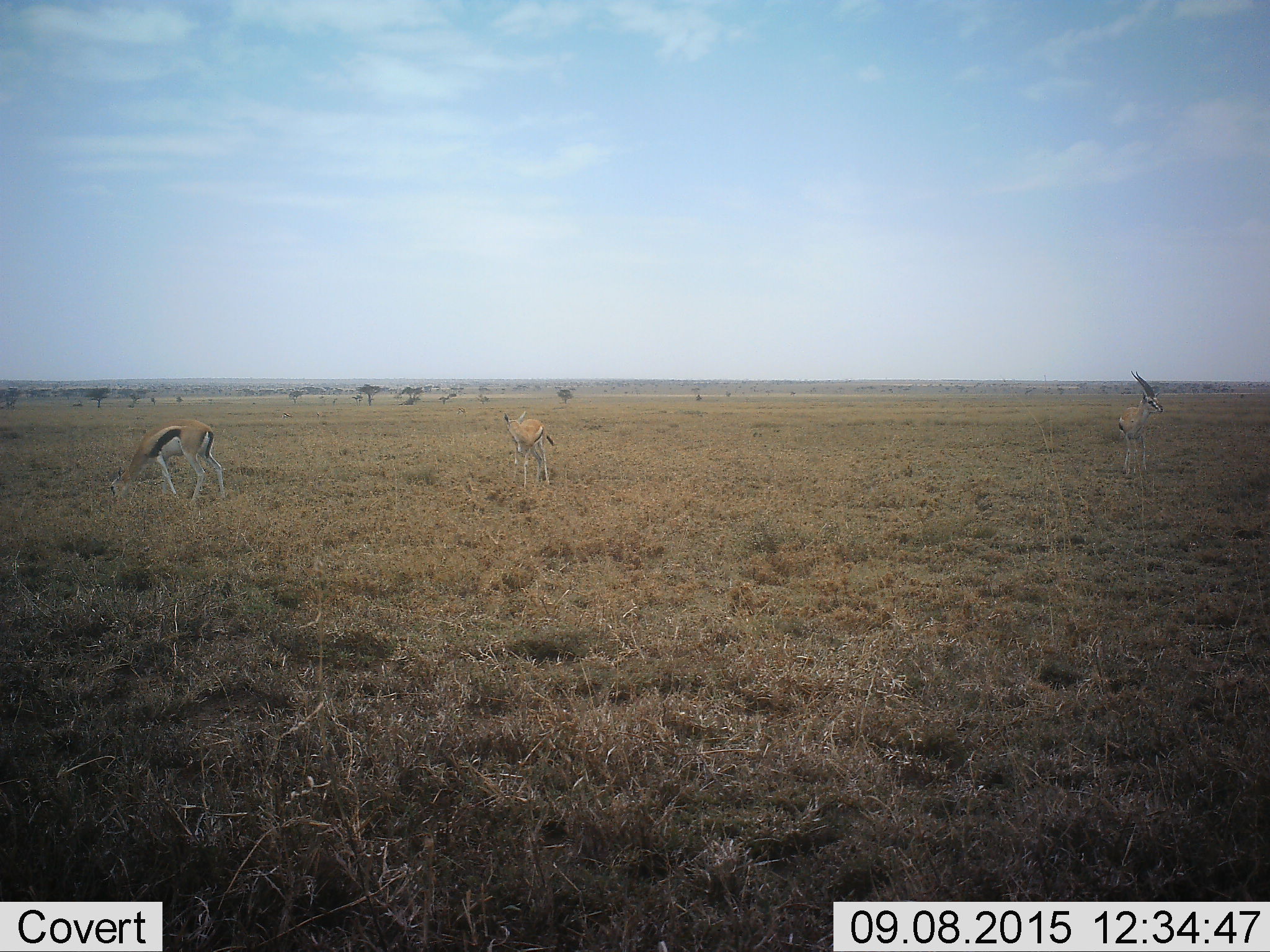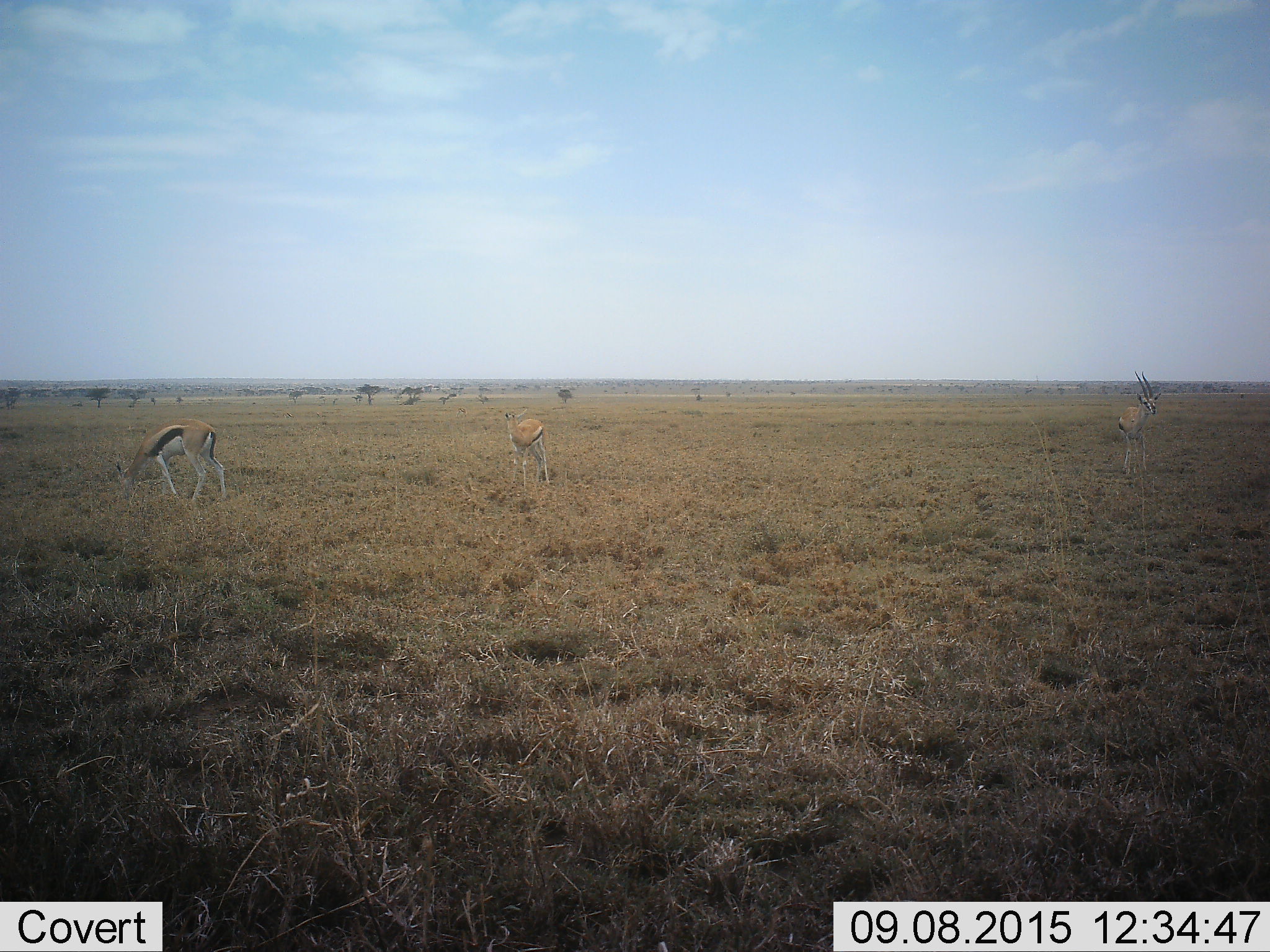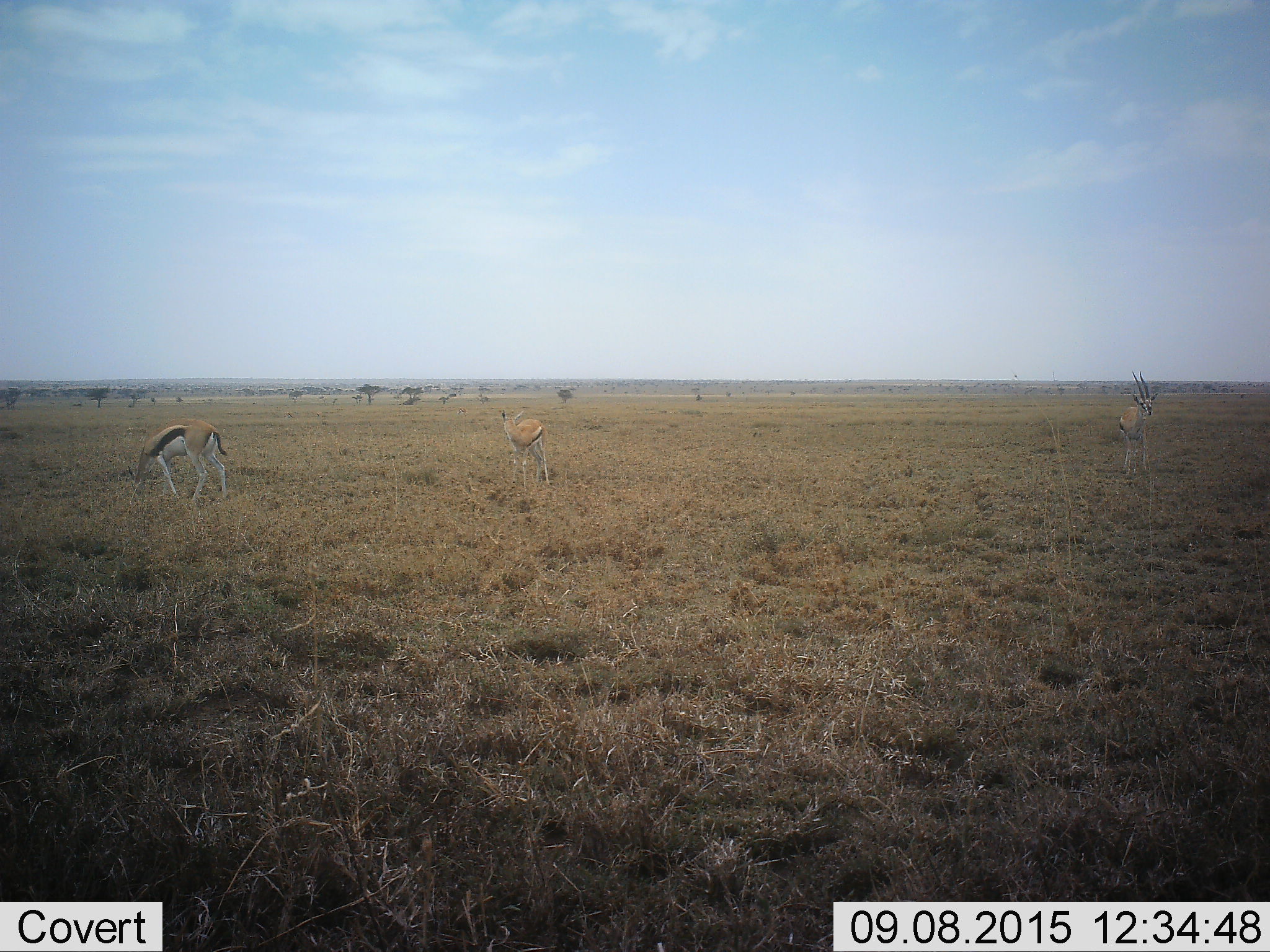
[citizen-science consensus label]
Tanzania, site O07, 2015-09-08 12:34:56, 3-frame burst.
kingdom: Animalia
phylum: Chordata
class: Mammalia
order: Artiodactyla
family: Bovidae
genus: Eudorcas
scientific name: Eudorcas thomsonii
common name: thomson's gazelle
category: gazellethomsons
Gazellethomsons (thomson's gazelle) (Eudorcas thomsonii), count 3. Behavior (volunteer vote fractions): standing 89%, resting 0%, moving 11%, interacting 0%. Young present (vote fraction): 11%. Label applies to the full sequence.